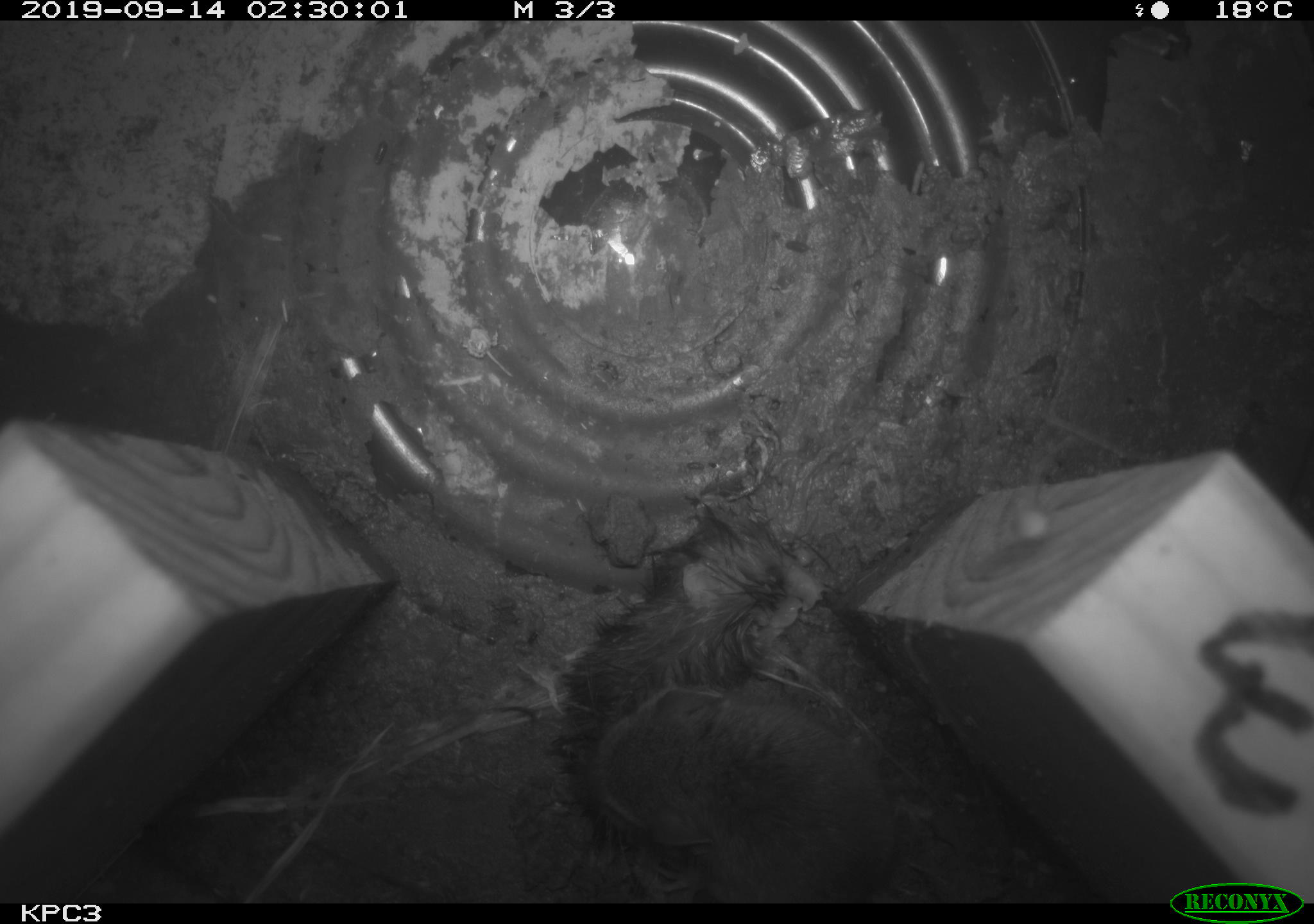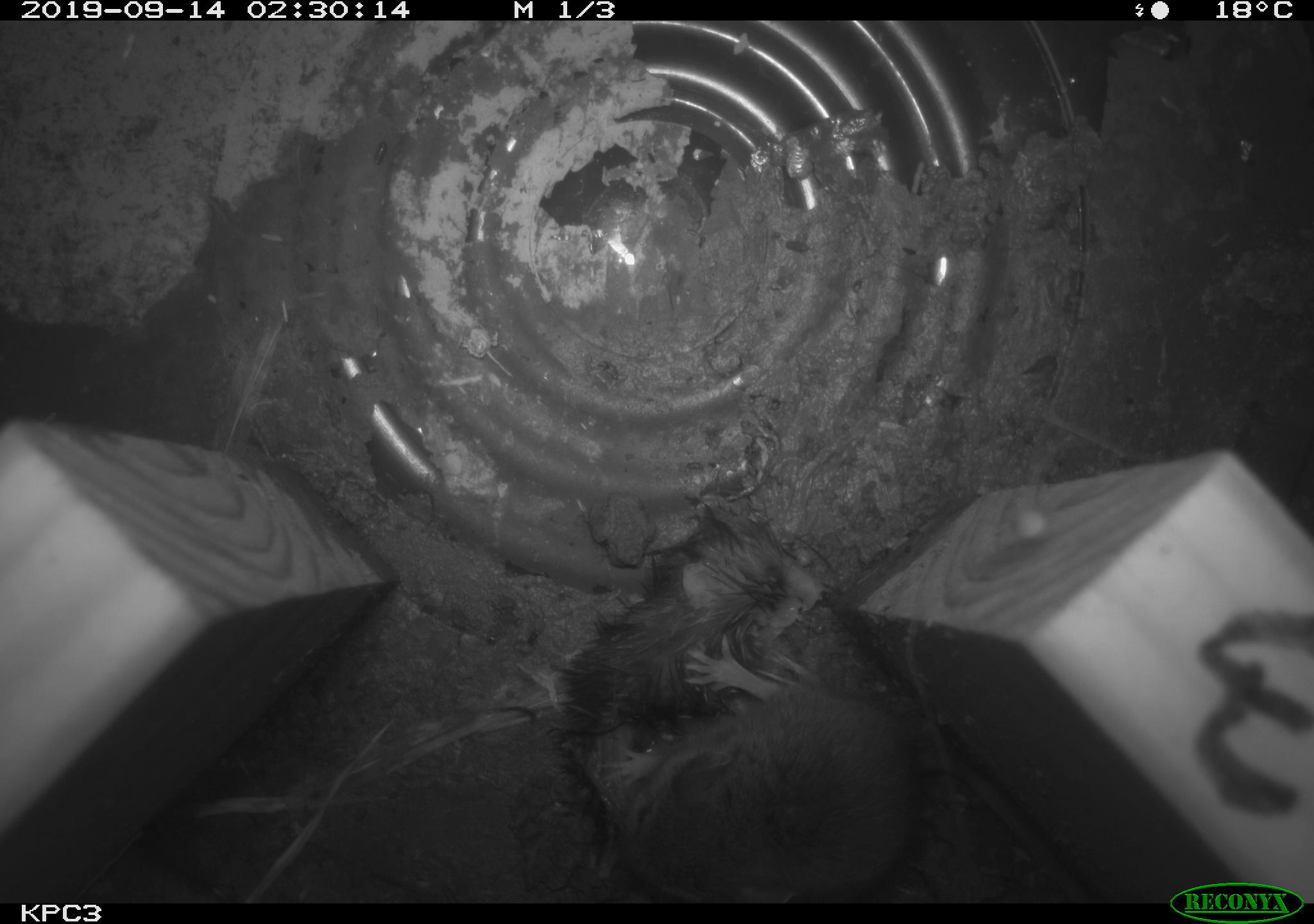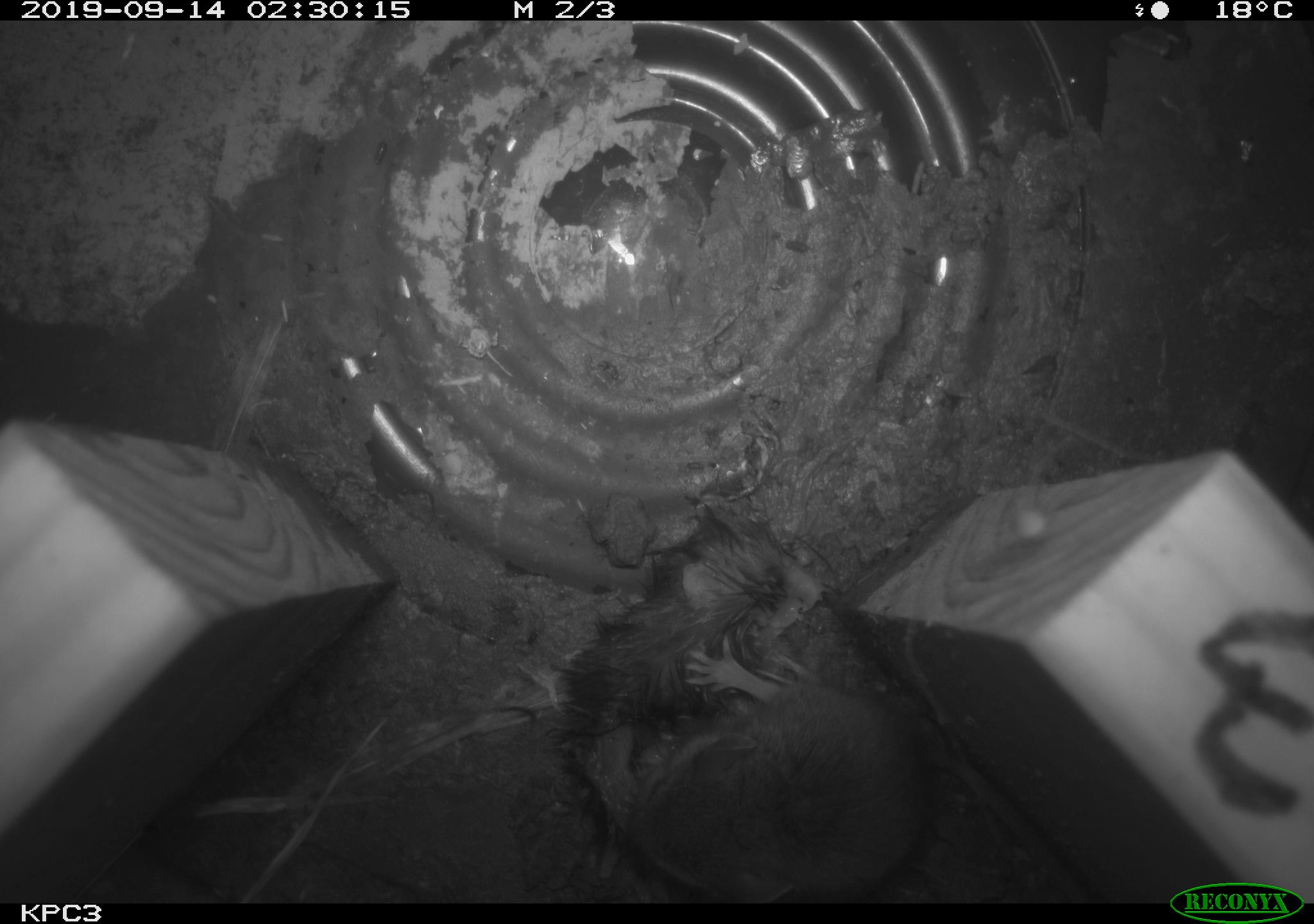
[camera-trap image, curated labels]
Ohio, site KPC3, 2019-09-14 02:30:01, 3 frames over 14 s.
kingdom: Animalia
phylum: Chordata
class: Mammalia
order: Rodentia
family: Cricetidae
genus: Peromyscus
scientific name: Peromyscus leucopus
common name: white-footed mouse